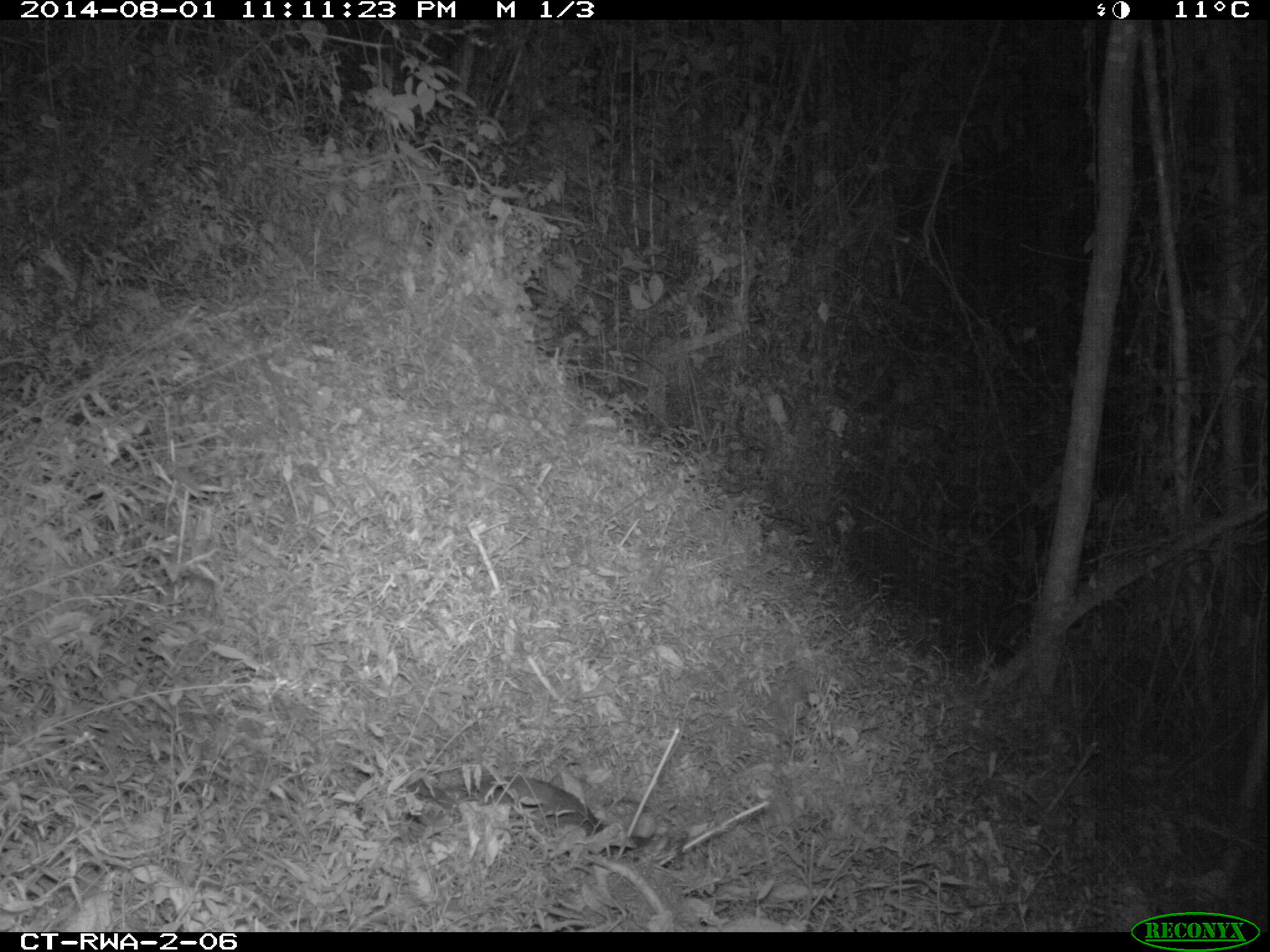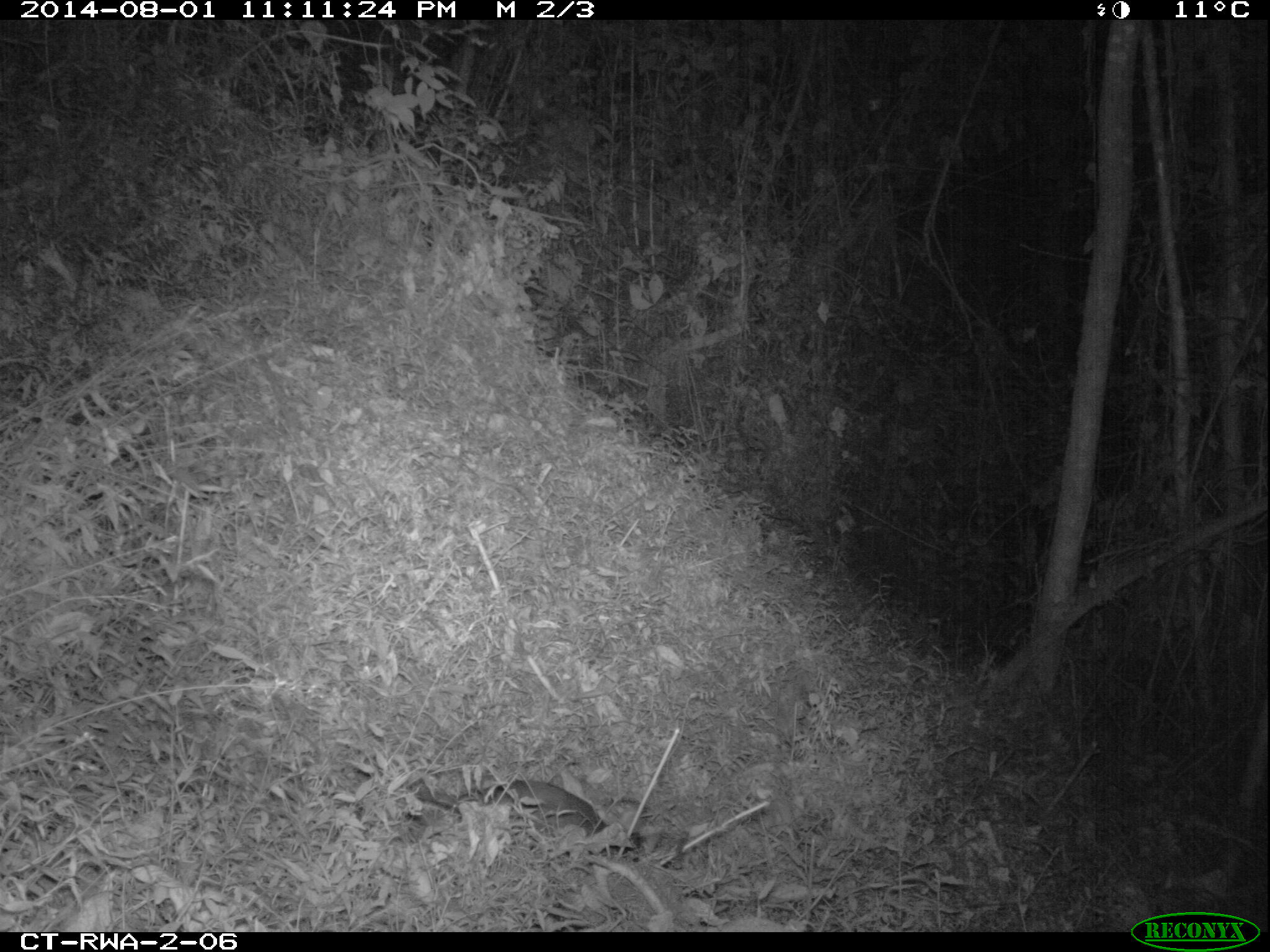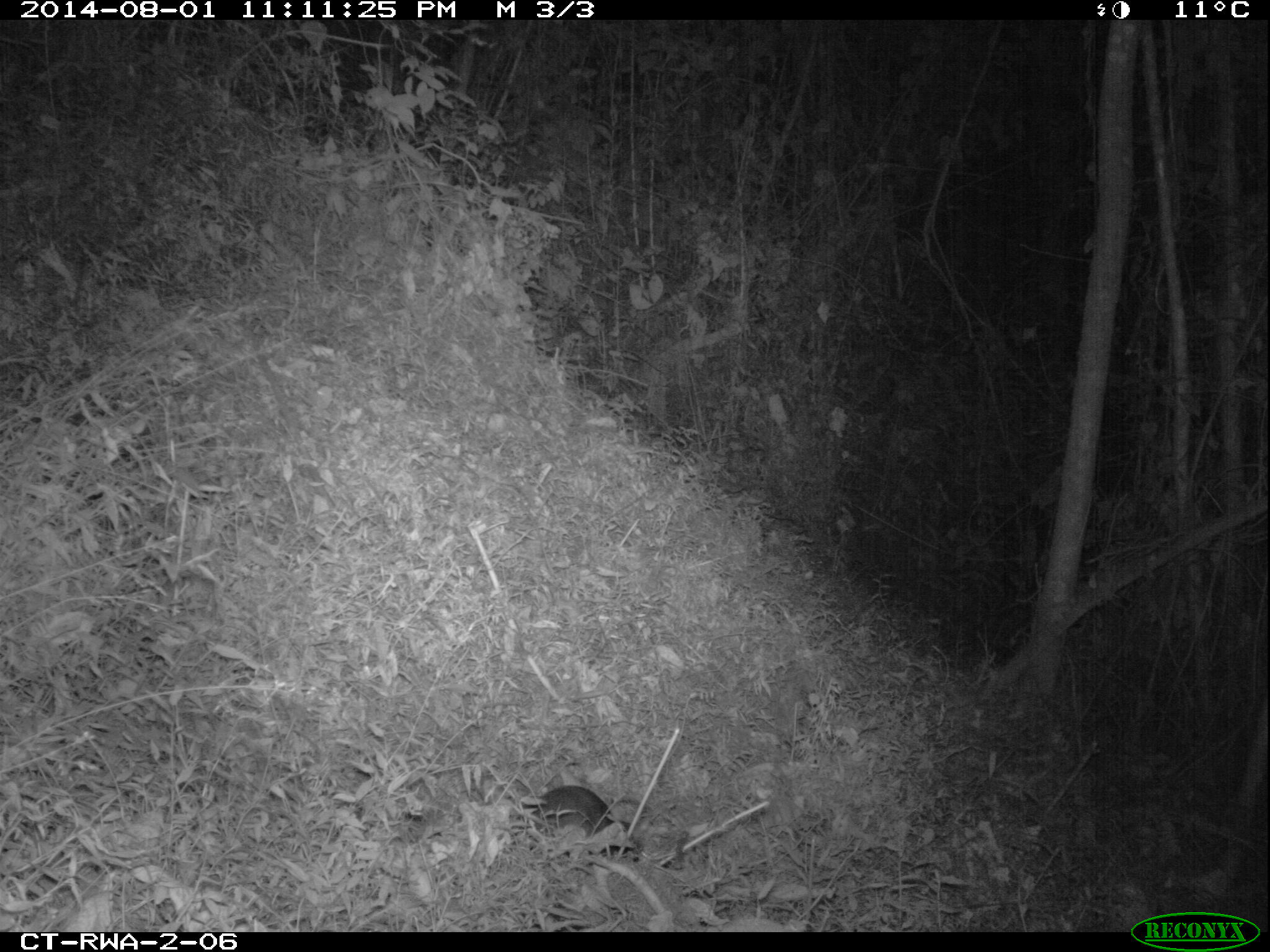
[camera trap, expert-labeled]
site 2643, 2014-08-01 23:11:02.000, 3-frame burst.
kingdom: Animalia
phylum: Chordata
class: Mammalia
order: Rodentia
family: Nesomyidae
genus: Cricetomys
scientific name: Cricetomys gambianus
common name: african giant pouched rat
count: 1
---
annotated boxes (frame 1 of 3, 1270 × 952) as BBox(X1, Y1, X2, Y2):
cricetomys gambianus: BBox(404, 773, 606, 858)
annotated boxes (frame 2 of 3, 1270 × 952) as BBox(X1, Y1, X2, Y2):
cricetomys gambianus: BBox(408, 776, 643, 865)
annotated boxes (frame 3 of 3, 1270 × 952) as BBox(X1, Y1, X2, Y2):
cricetomys gambianus: BBox(518, 783, 641, 863)